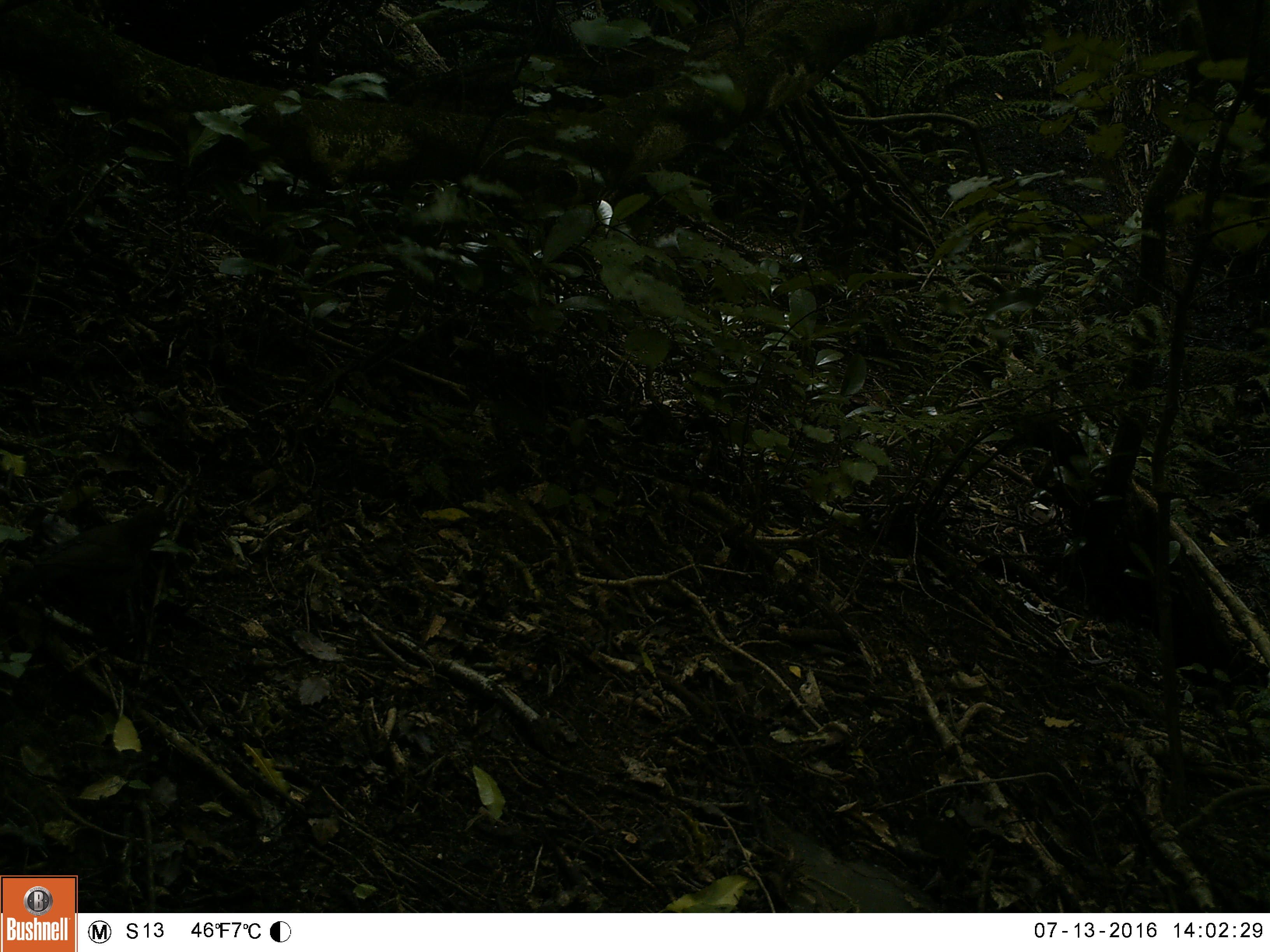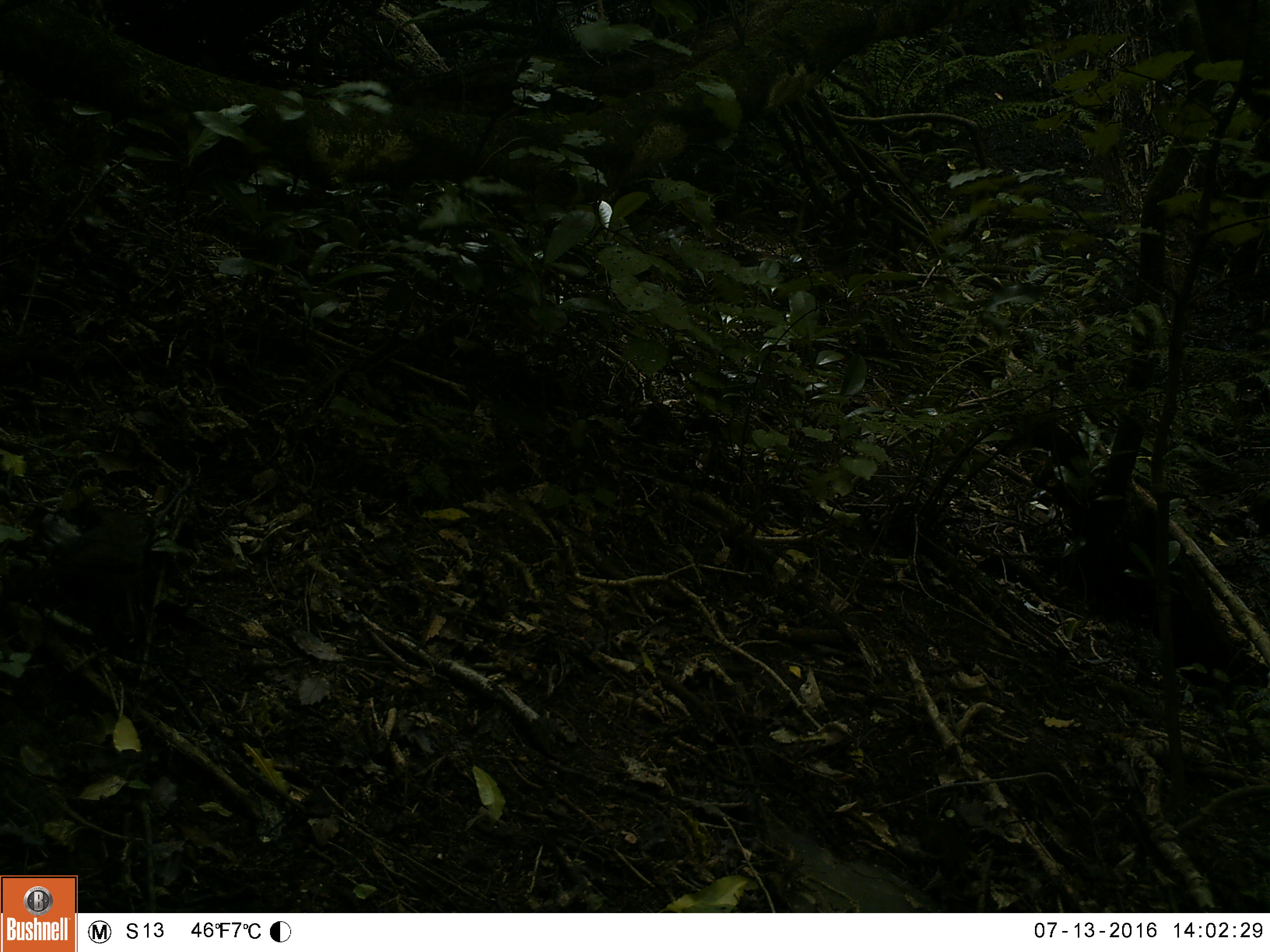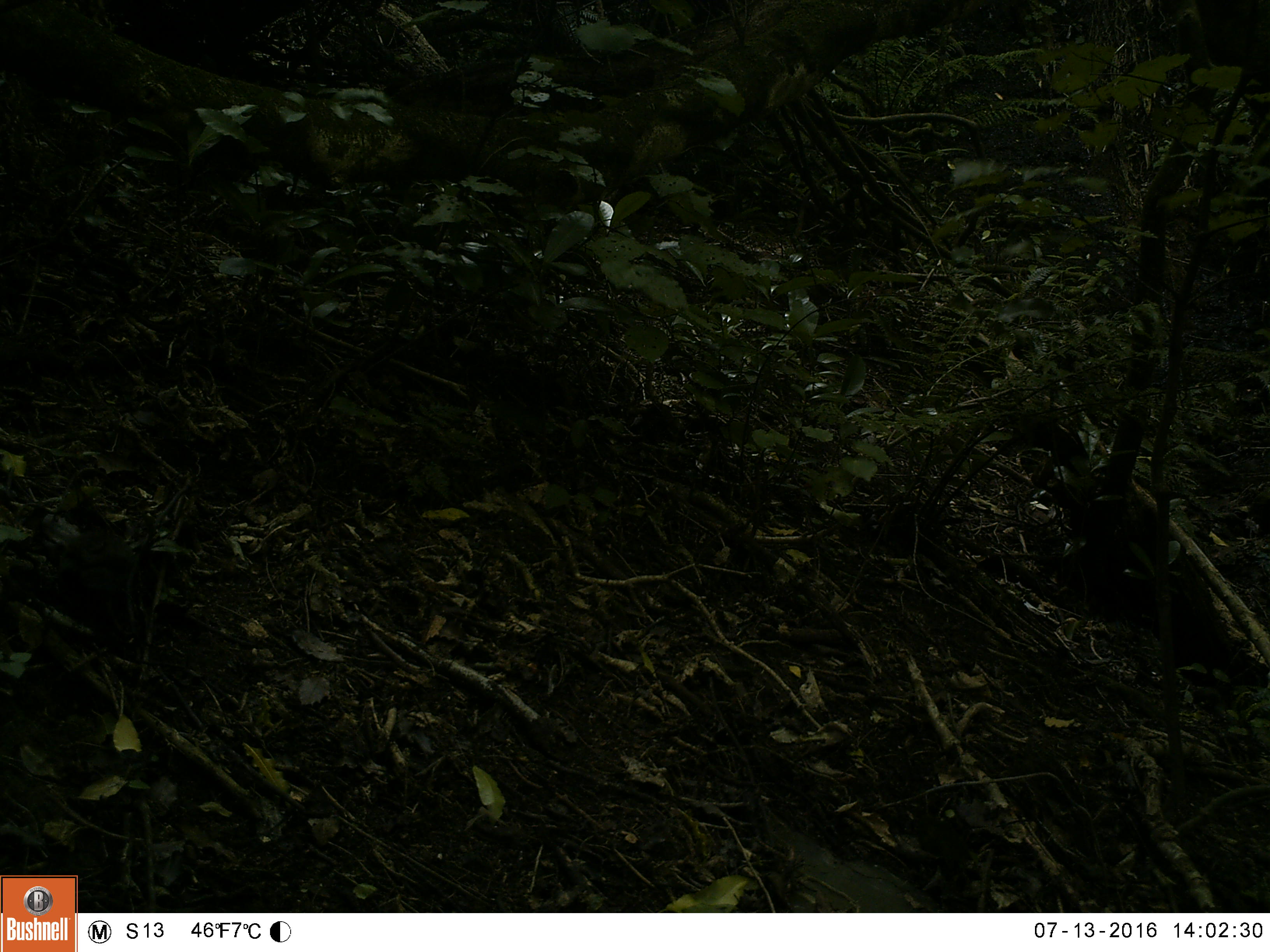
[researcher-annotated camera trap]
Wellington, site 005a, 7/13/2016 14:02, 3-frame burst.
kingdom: Animalia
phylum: Chordata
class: Aves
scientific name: Aves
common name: bird